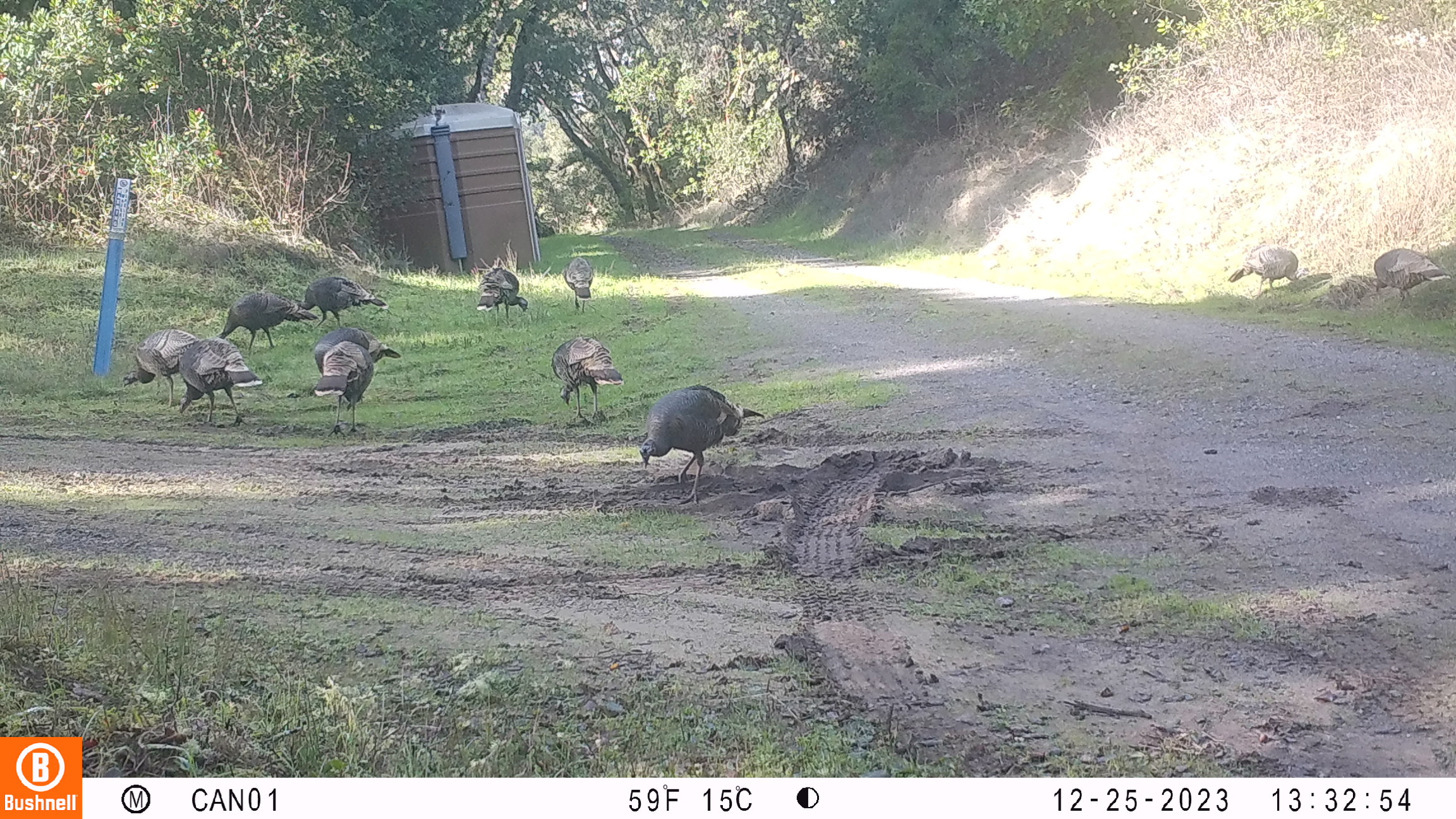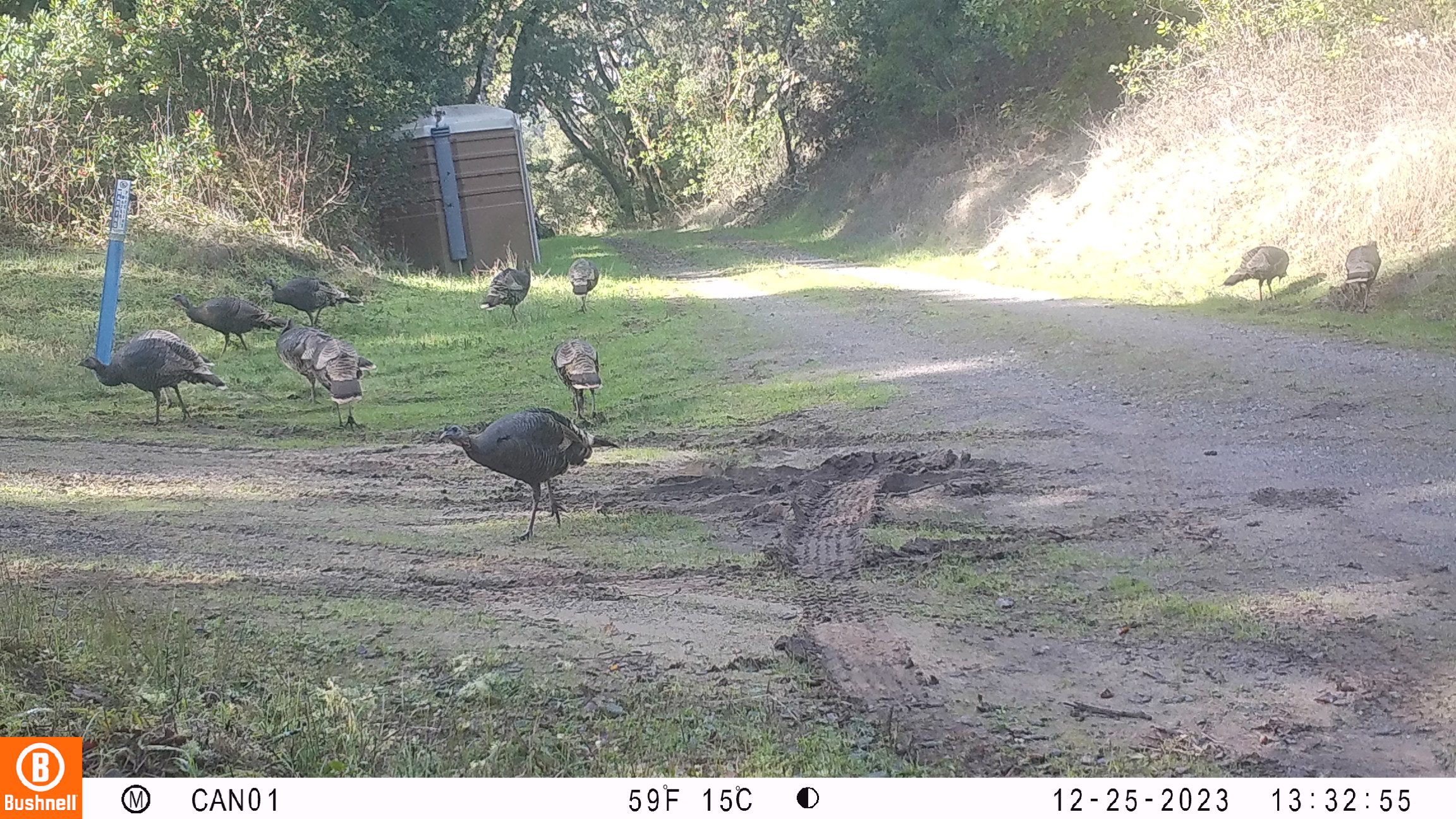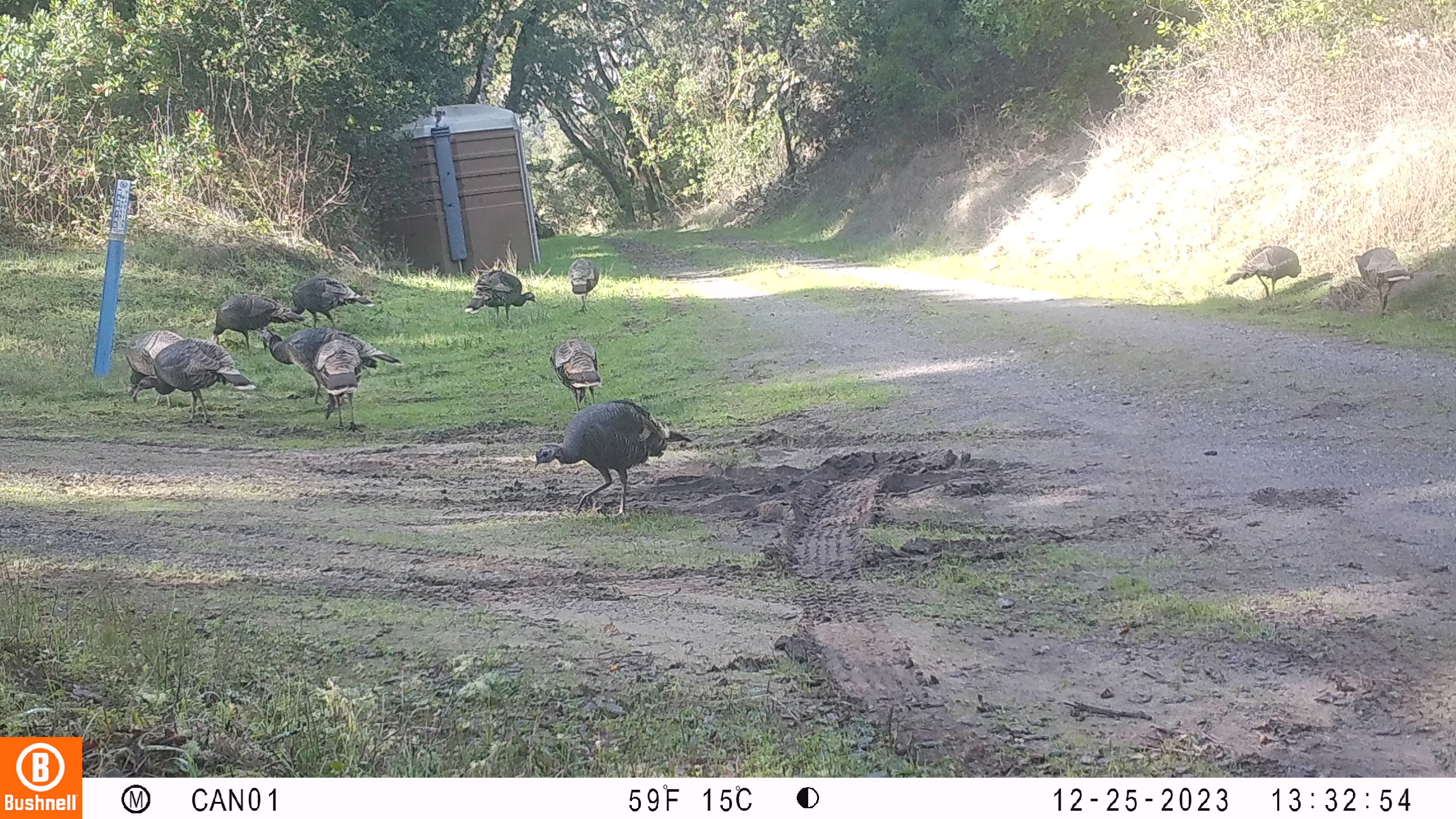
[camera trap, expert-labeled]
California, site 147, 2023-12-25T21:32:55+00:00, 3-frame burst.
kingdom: Animalia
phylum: Chordata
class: Aves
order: Galliformes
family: Phasianidae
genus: Meleagris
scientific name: Meleagris gallopavo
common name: turkey